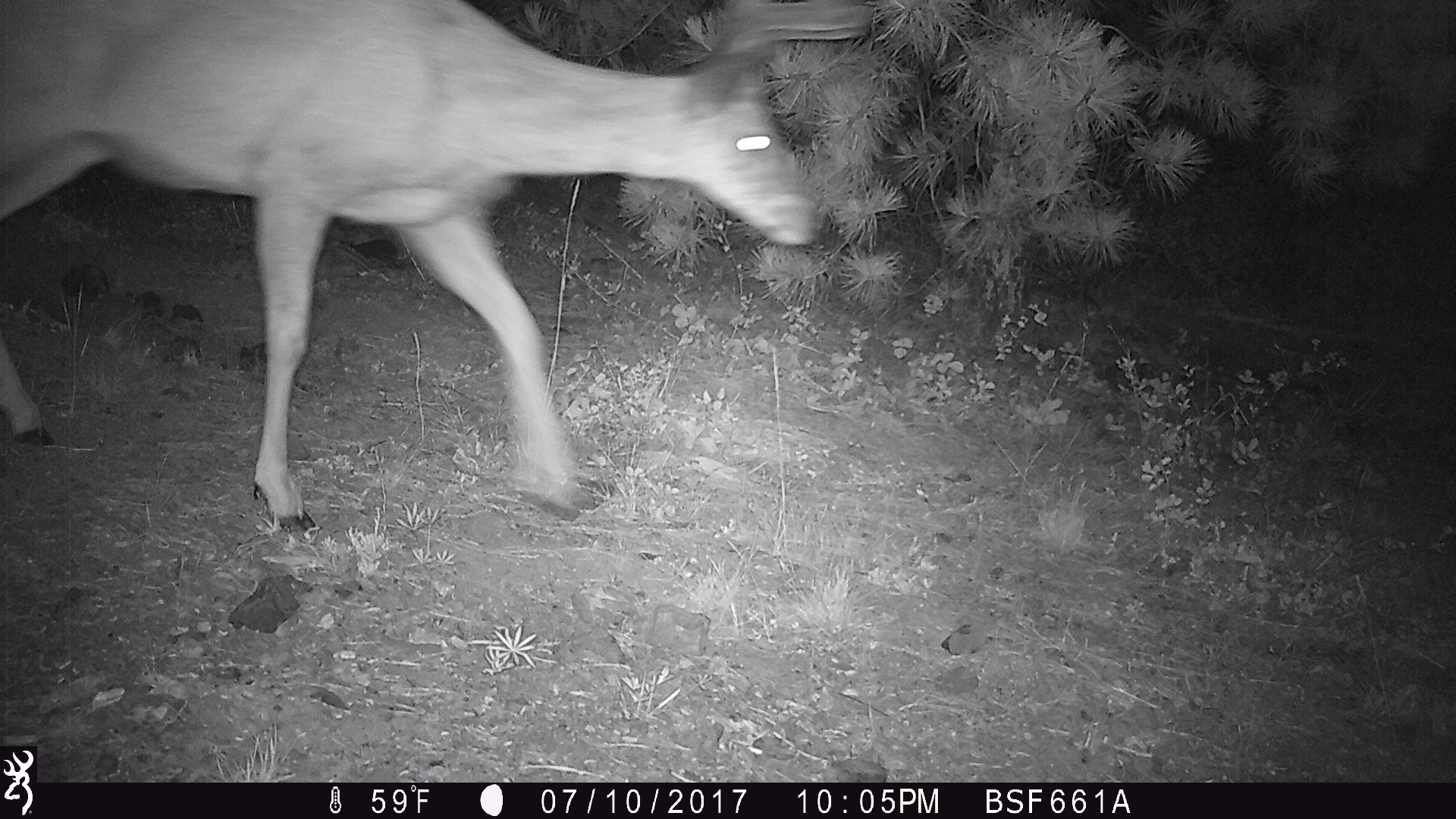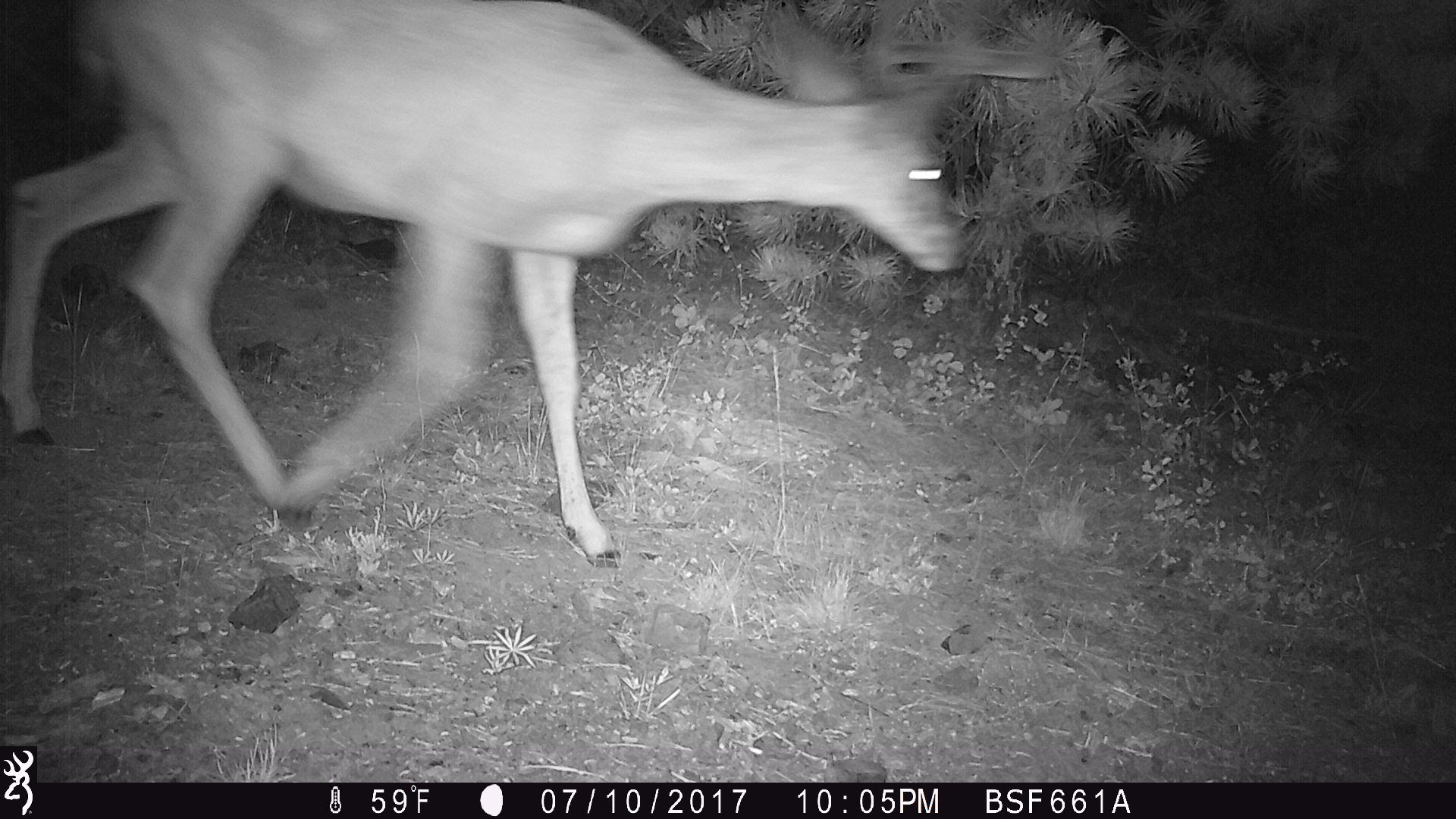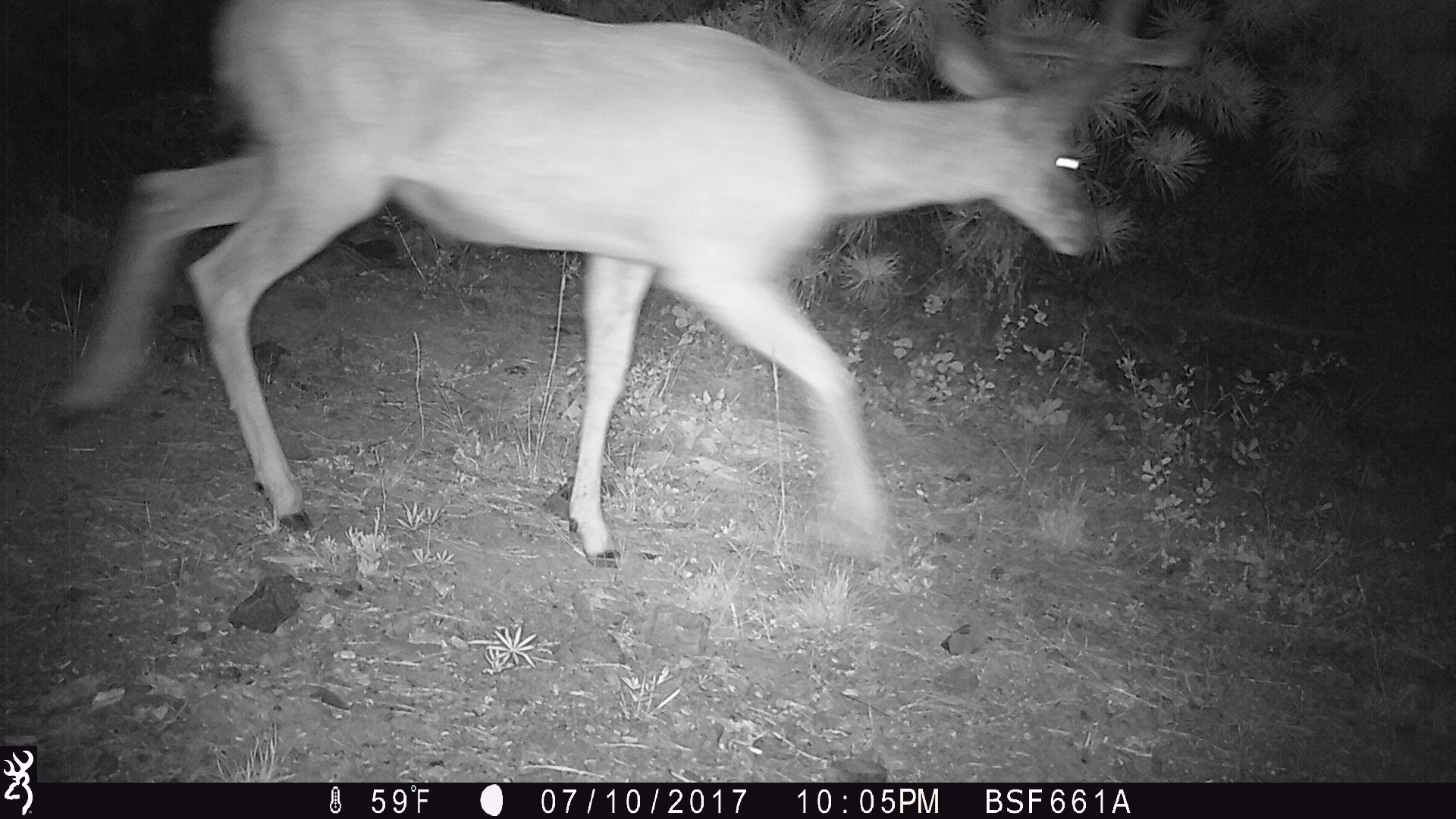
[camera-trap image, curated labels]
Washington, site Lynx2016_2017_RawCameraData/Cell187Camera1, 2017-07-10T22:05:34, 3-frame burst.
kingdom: Animalia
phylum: Chordata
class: Mammalia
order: Artiodactyla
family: Cervidae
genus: Odocoileus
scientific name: Odocoileus hemionus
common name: mule deer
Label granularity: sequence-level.